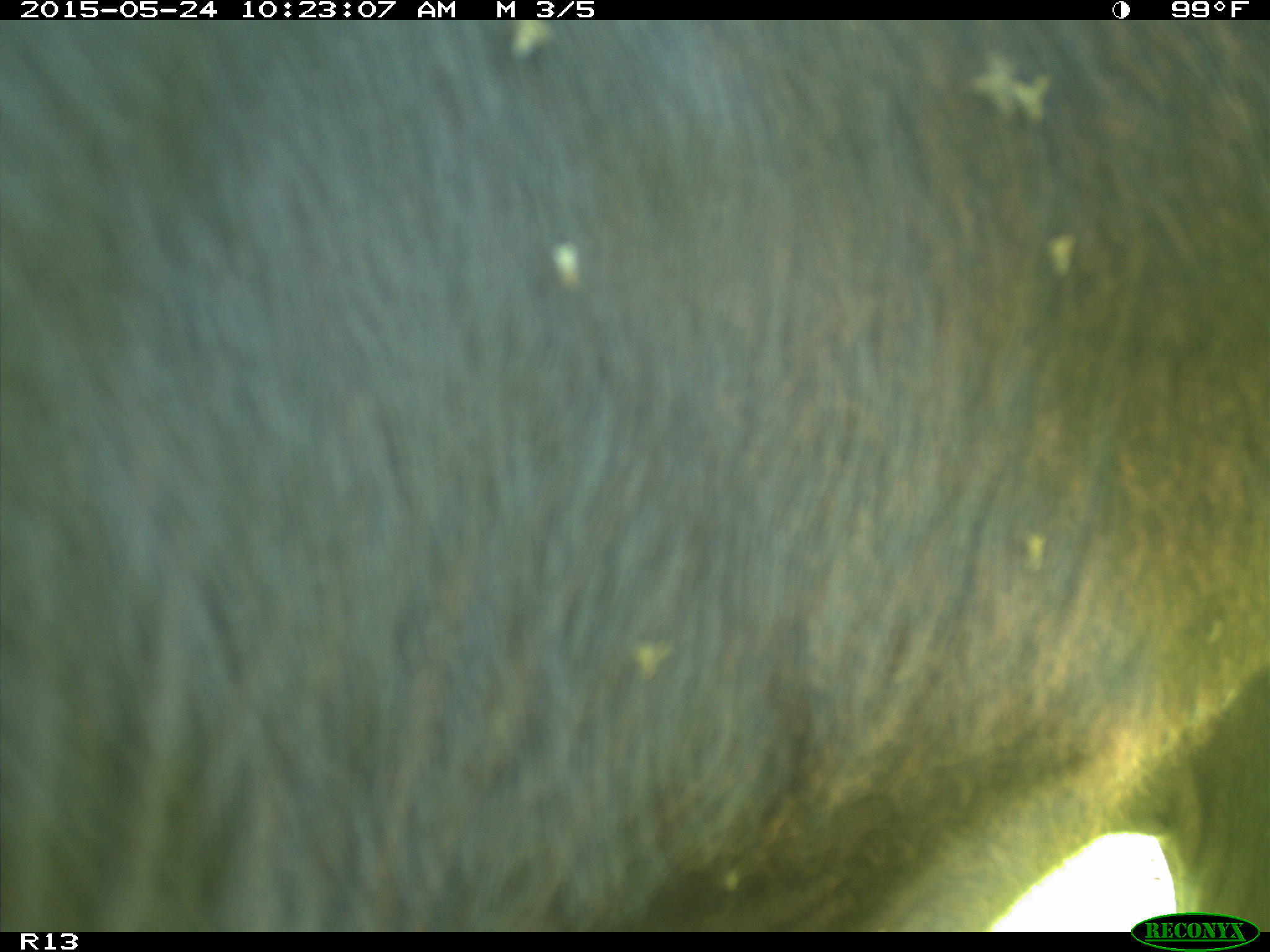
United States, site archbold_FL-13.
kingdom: Animalia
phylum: Chordata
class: Mammalia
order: Artiodactyla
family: Bovidae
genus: Bos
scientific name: Bos taurus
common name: domestic cow